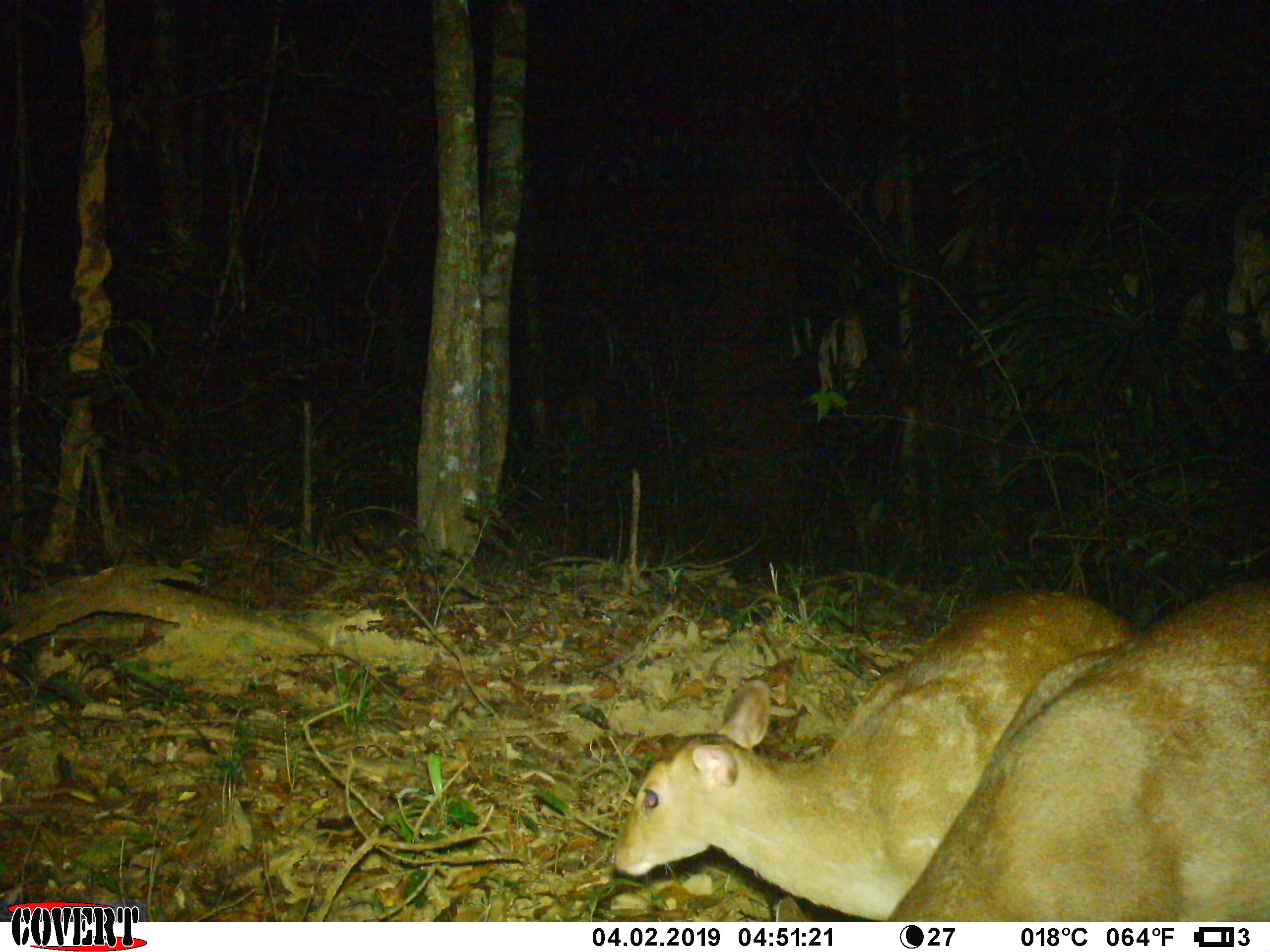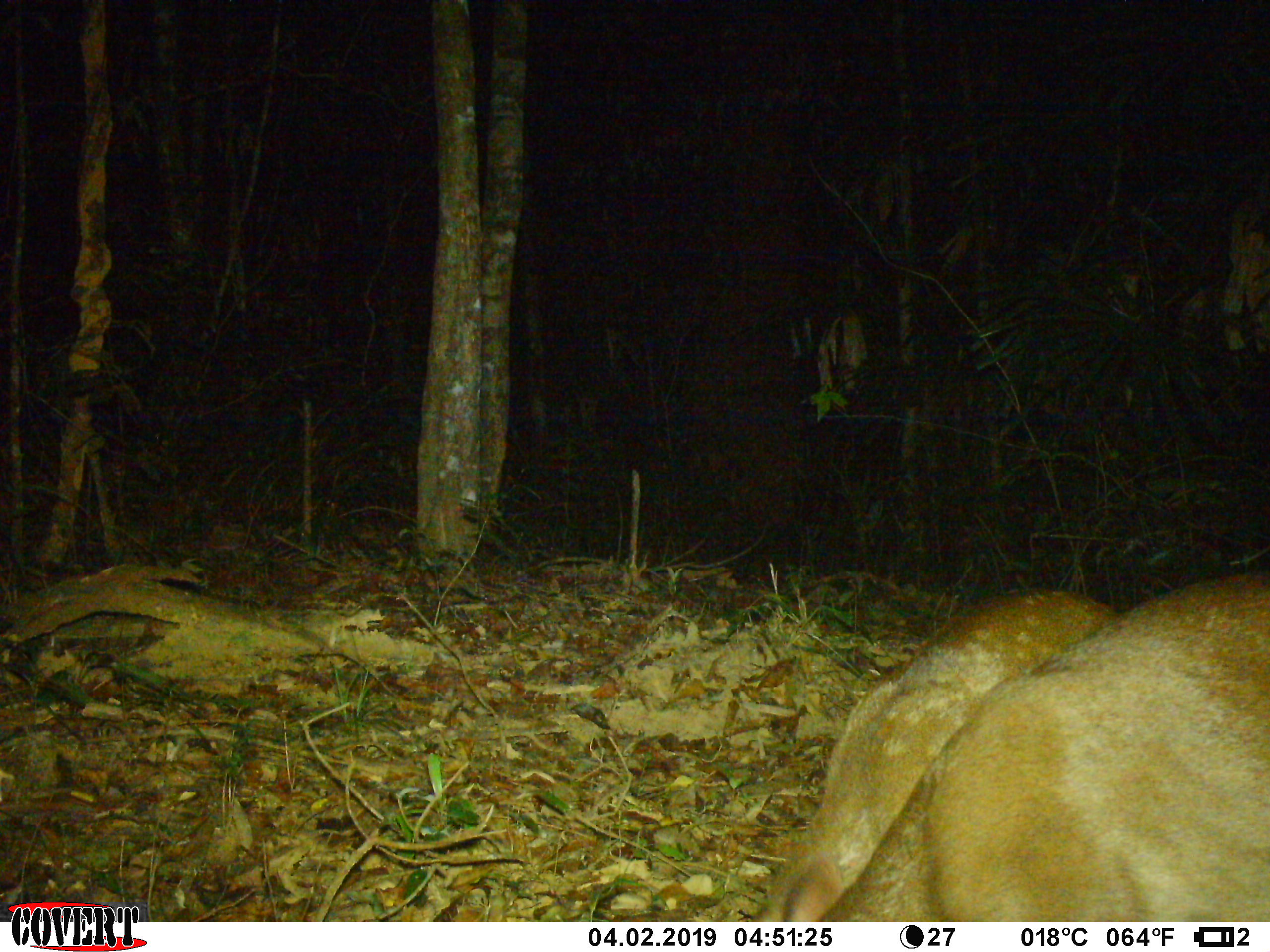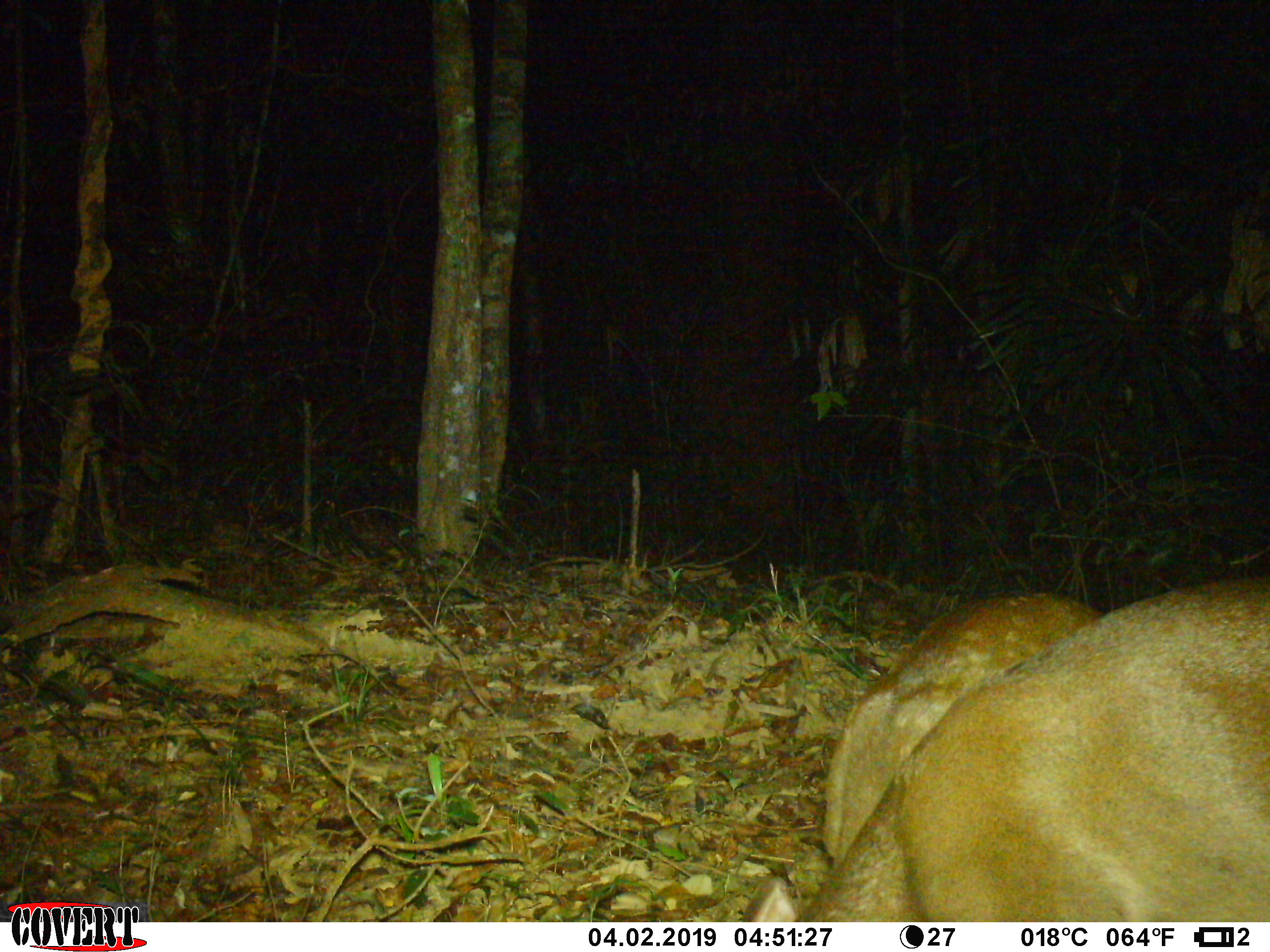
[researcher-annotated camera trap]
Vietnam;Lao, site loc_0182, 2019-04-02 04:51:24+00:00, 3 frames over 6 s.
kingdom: Animalia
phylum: Chordata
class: Mammalia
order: Artiodactyla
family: Cervidae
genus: Muntiacus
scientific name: Muntiacus vuquangensis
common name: large-antlered muntjac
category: large antlered muntjac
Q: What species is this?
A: Large antlered muntjac (large-antlered muntjac) (Muntiacus vuquangensis).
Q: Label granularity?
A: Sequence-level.